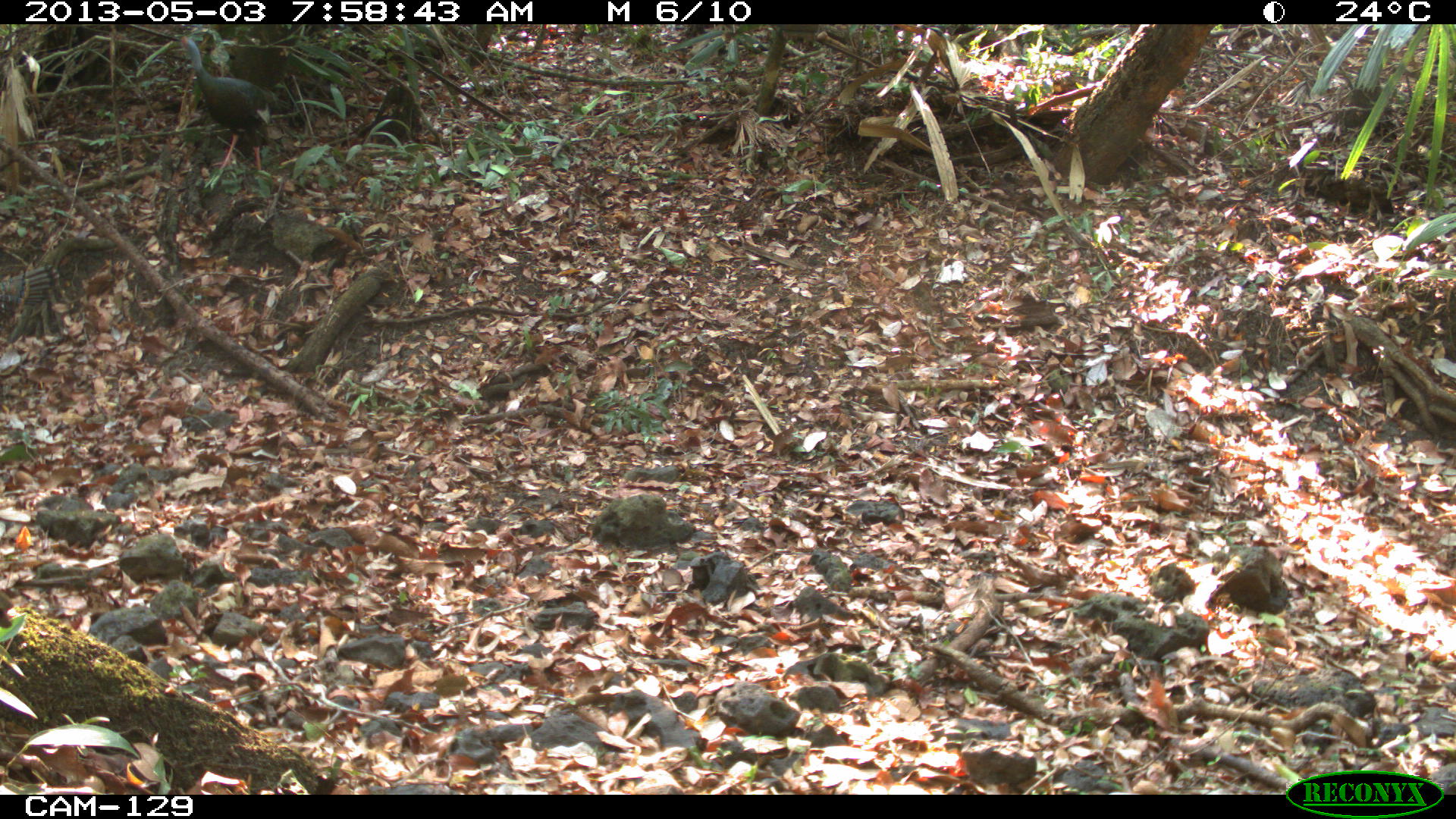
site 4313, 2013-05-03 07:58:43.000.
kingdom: Animalia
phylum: Chordata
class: Aves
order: Galliformes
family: Phasianidae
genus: Meleagris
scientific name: Meleagris ocellata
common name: ocellated turkey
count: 3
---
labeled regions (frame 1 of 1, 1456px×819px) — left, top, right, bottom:
meleagris ocellata: 180, 35, 291, 176